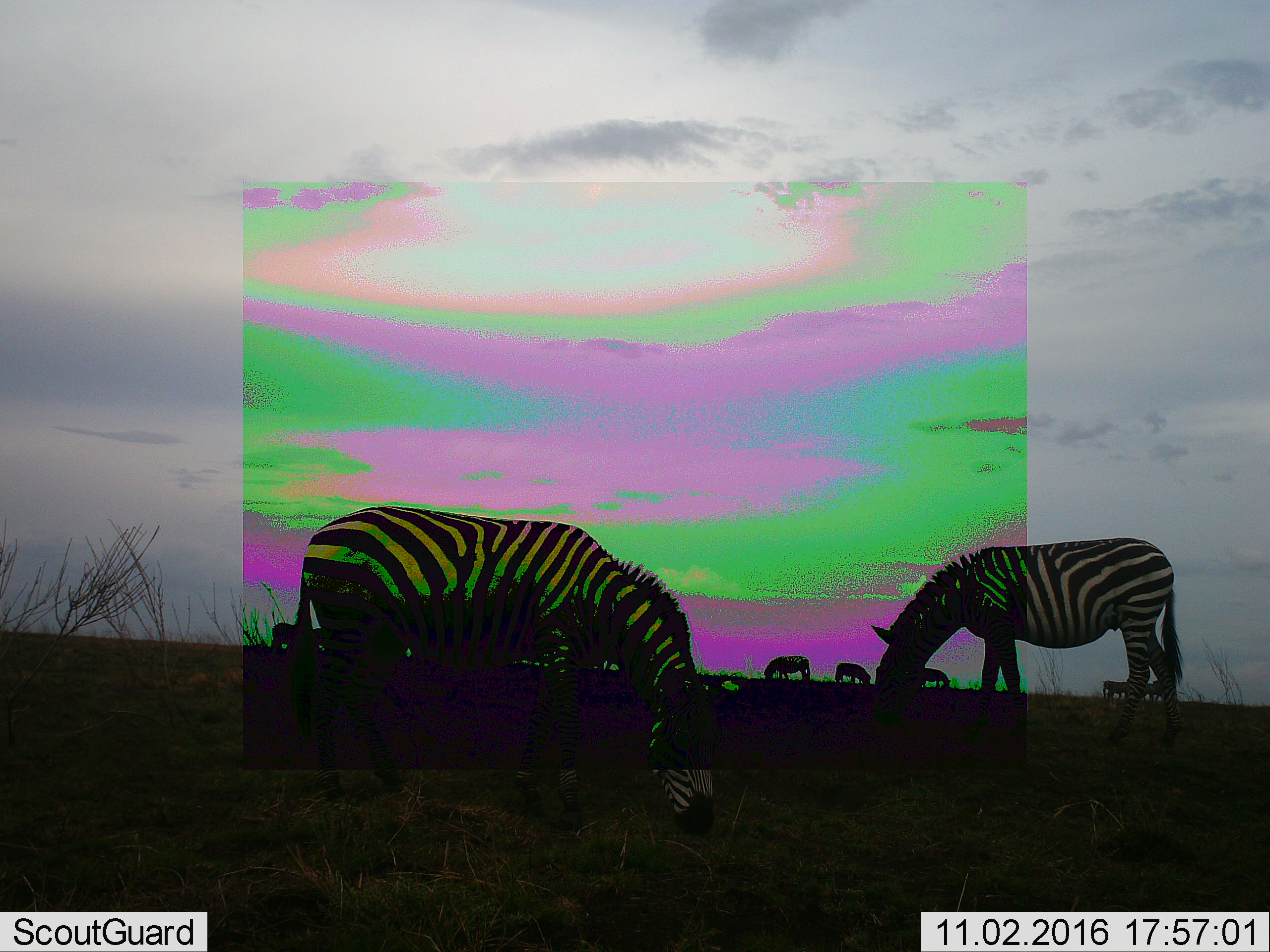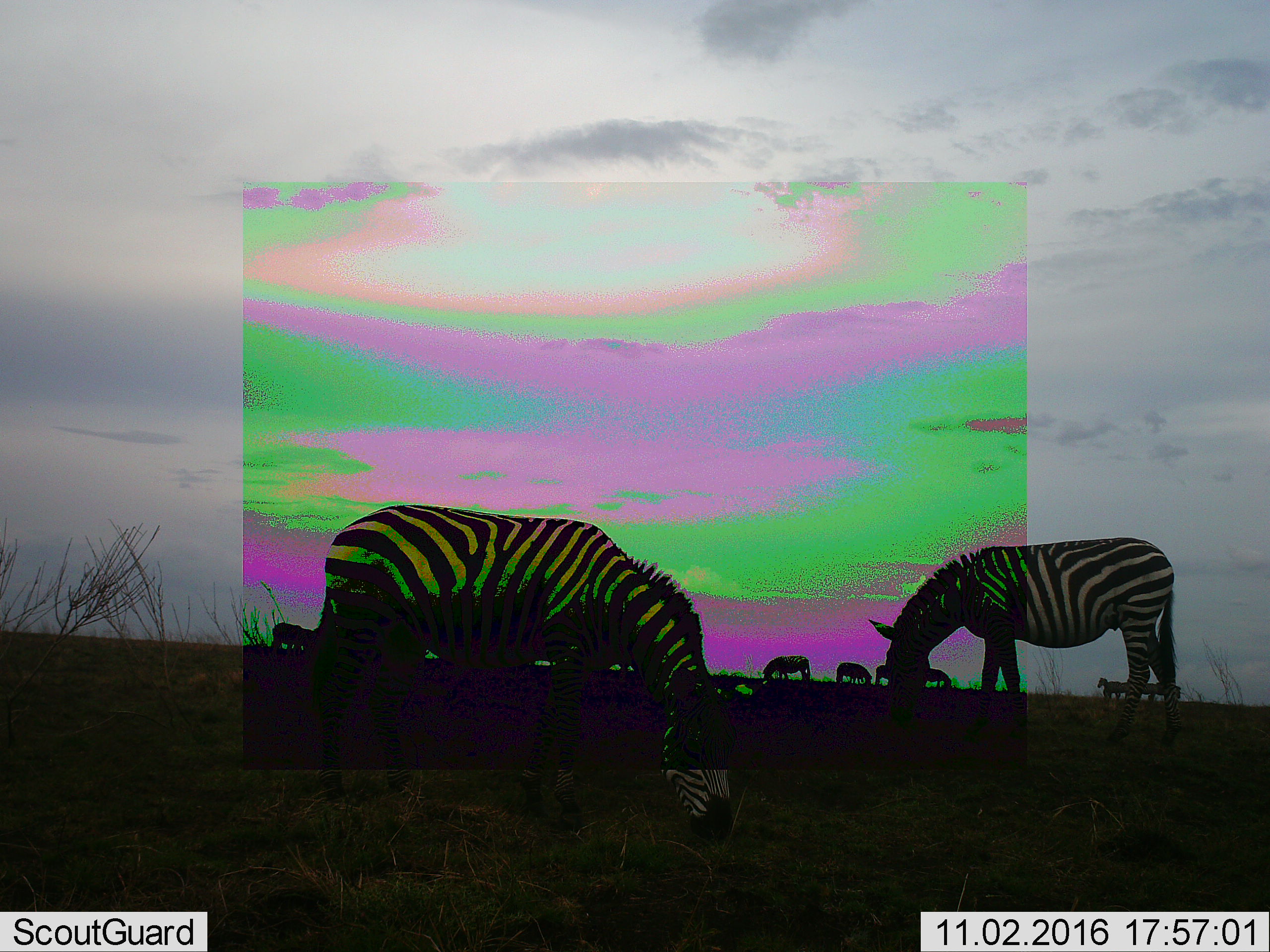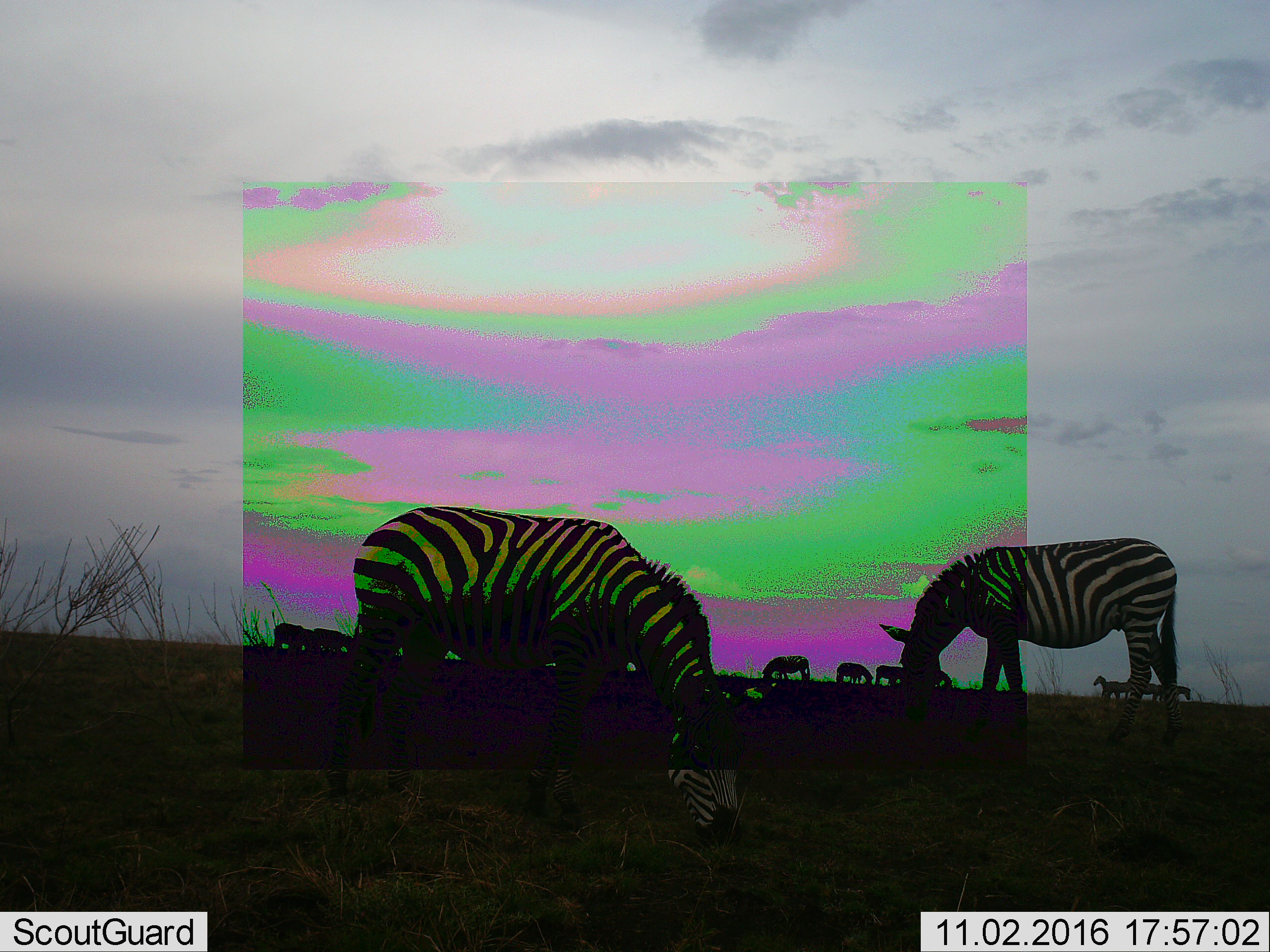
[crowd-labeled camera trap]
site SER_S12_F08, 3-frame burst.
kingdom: Animalia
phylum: Chordata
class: Mammalia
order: Perissodactyla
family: Equidae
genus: Equus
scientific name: Equus quagga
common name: plains zebra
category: zebraplains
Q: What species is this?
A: Zebraplains (plains zebra) (Equus quagga).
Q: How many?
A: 10.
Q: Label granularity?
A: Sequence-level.